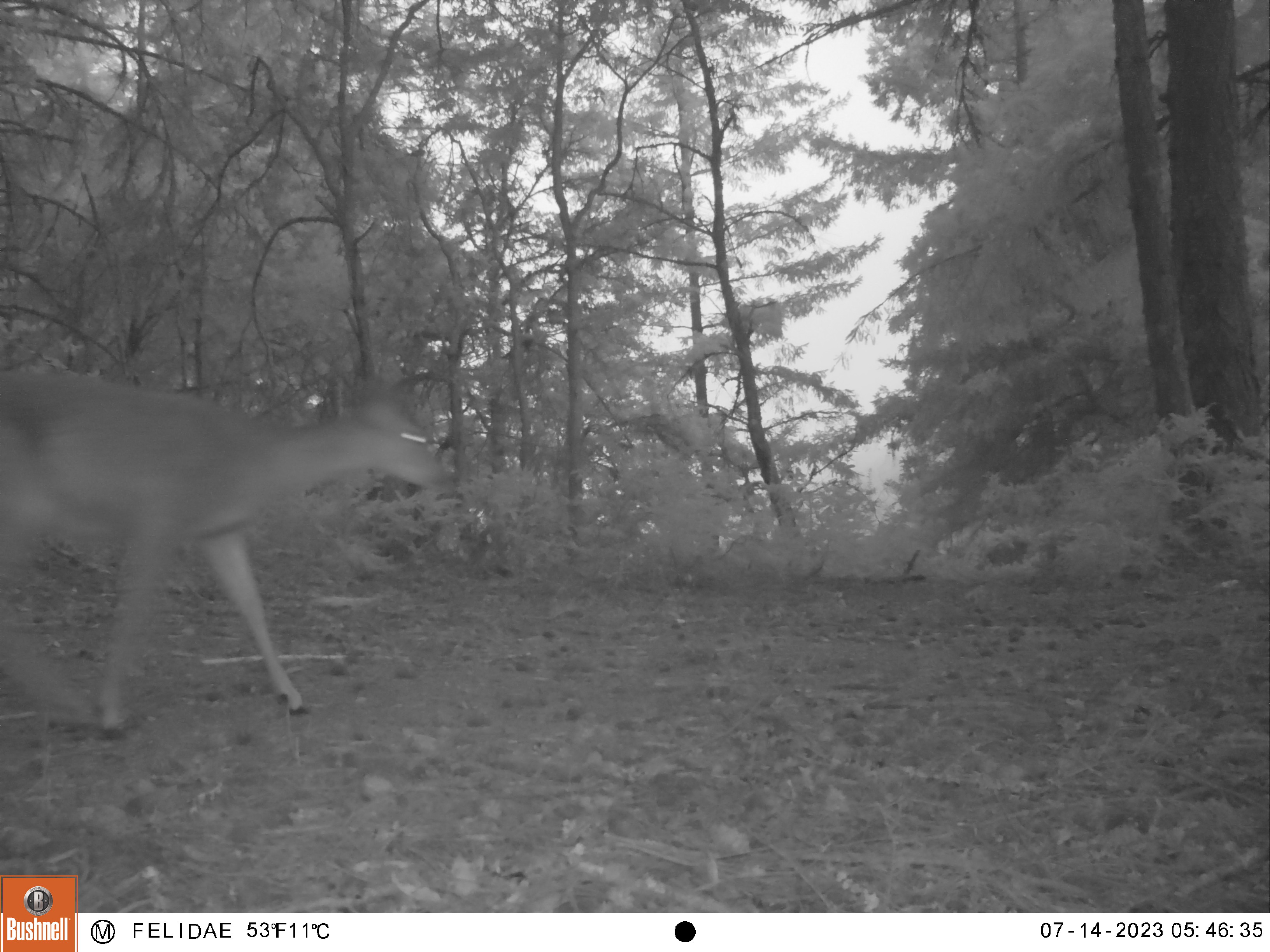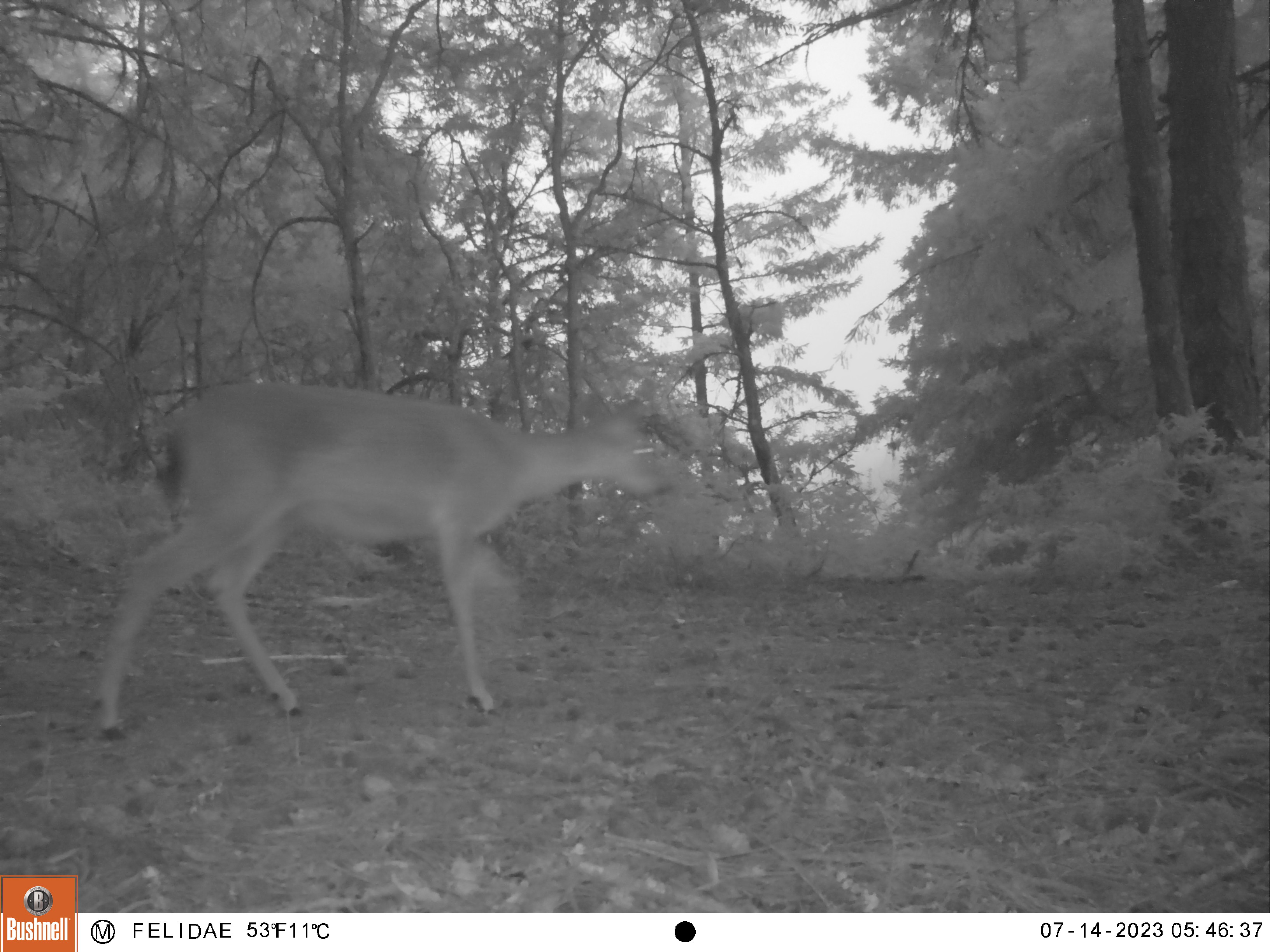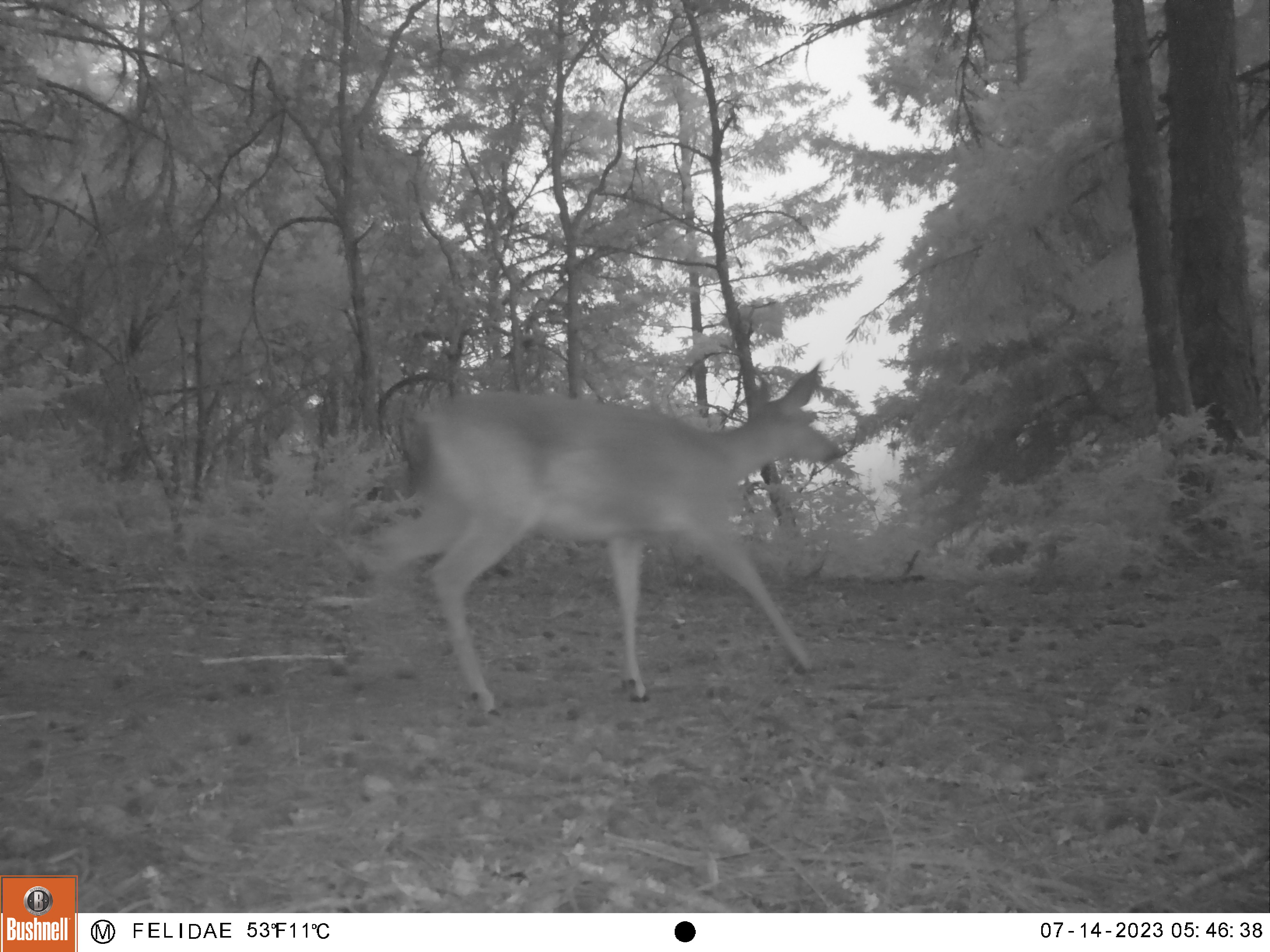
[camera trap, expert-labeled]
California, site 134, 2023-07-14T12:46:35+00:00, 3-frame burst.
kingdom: Animalia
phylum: Chordata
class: Mammalia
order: Artiodactyla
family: Cervidae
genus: Odocoileus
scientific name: Odocoileus hemionus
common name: mule deer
Mule deer (Odocoileus hemionus).